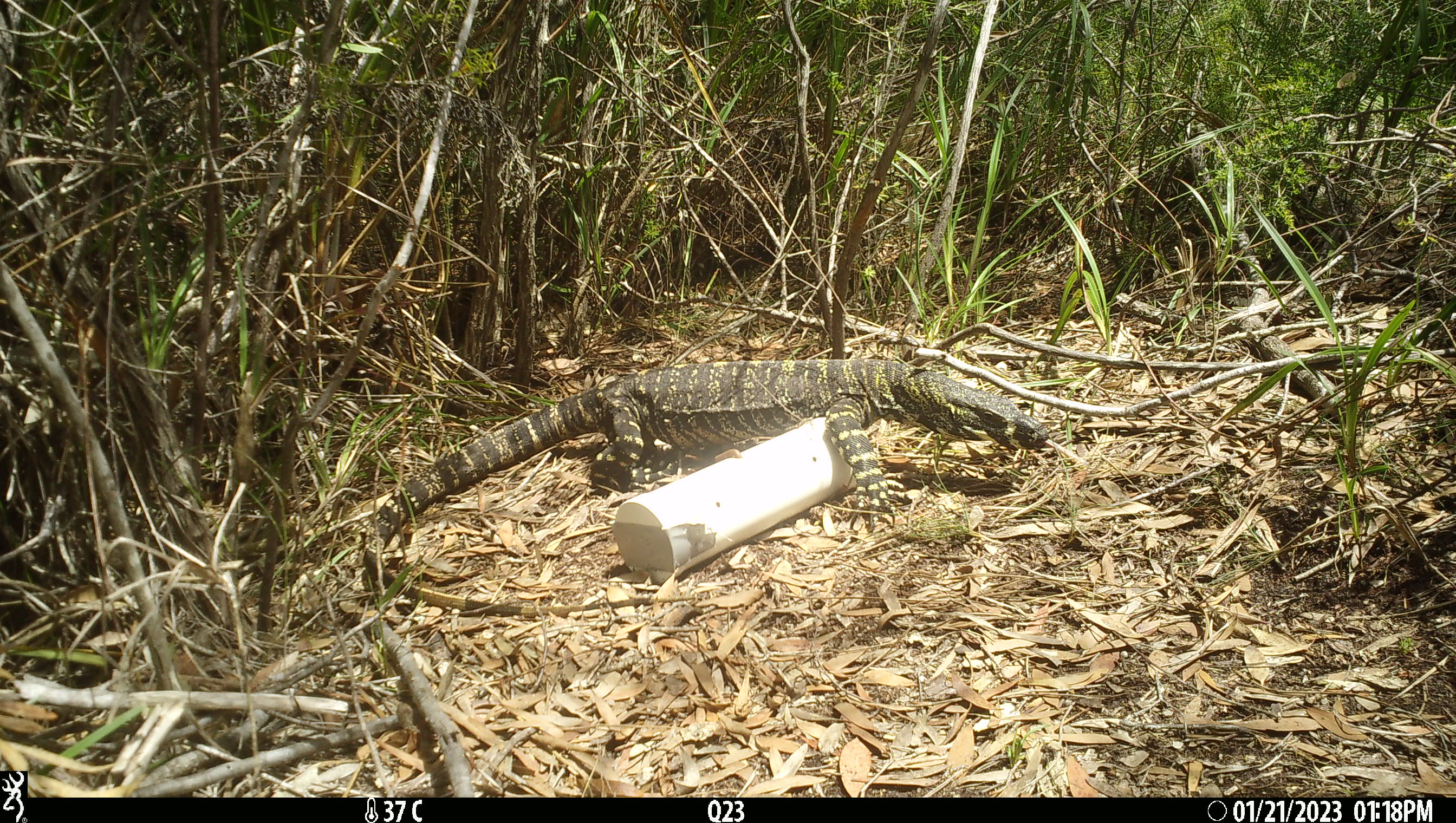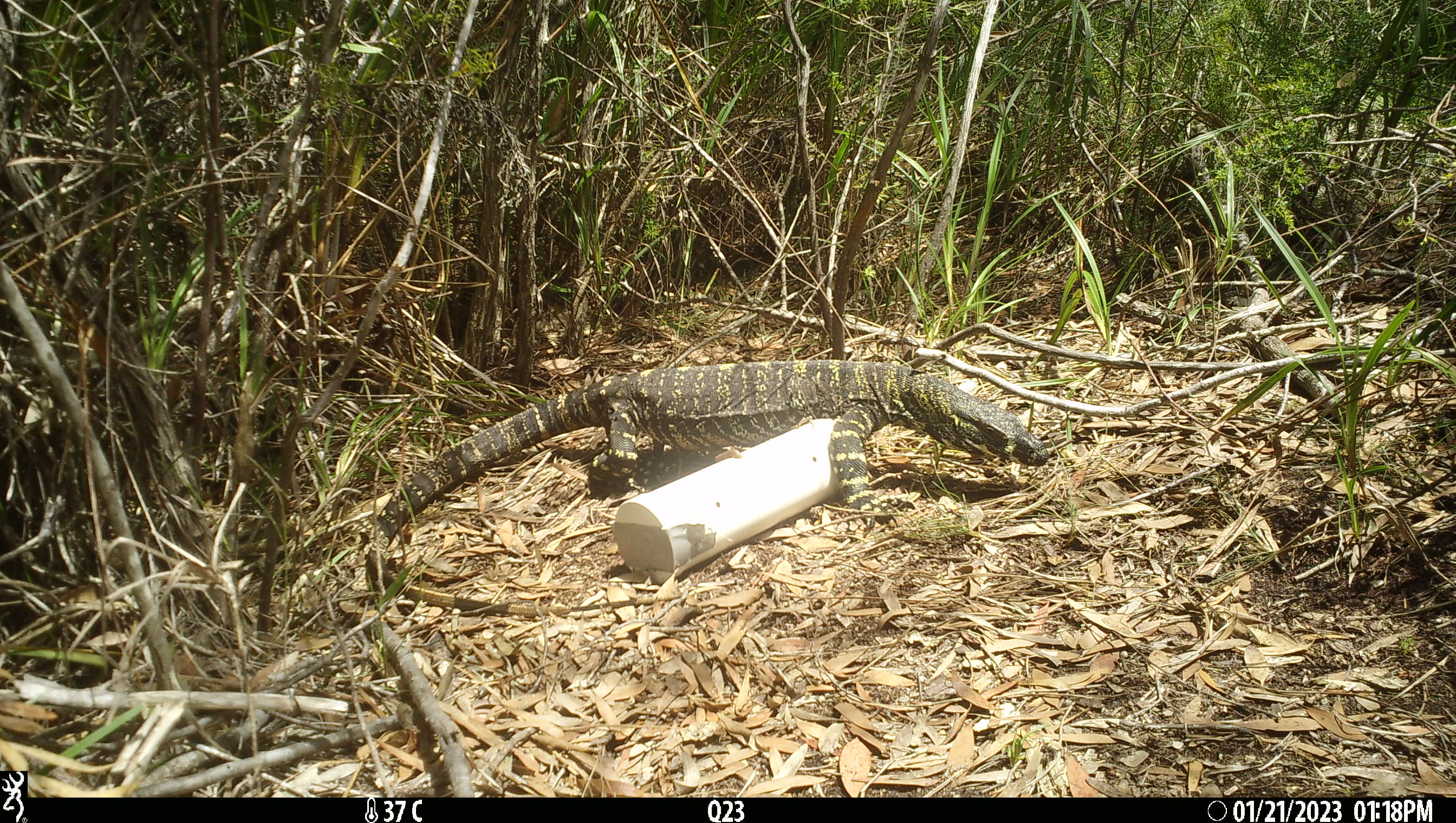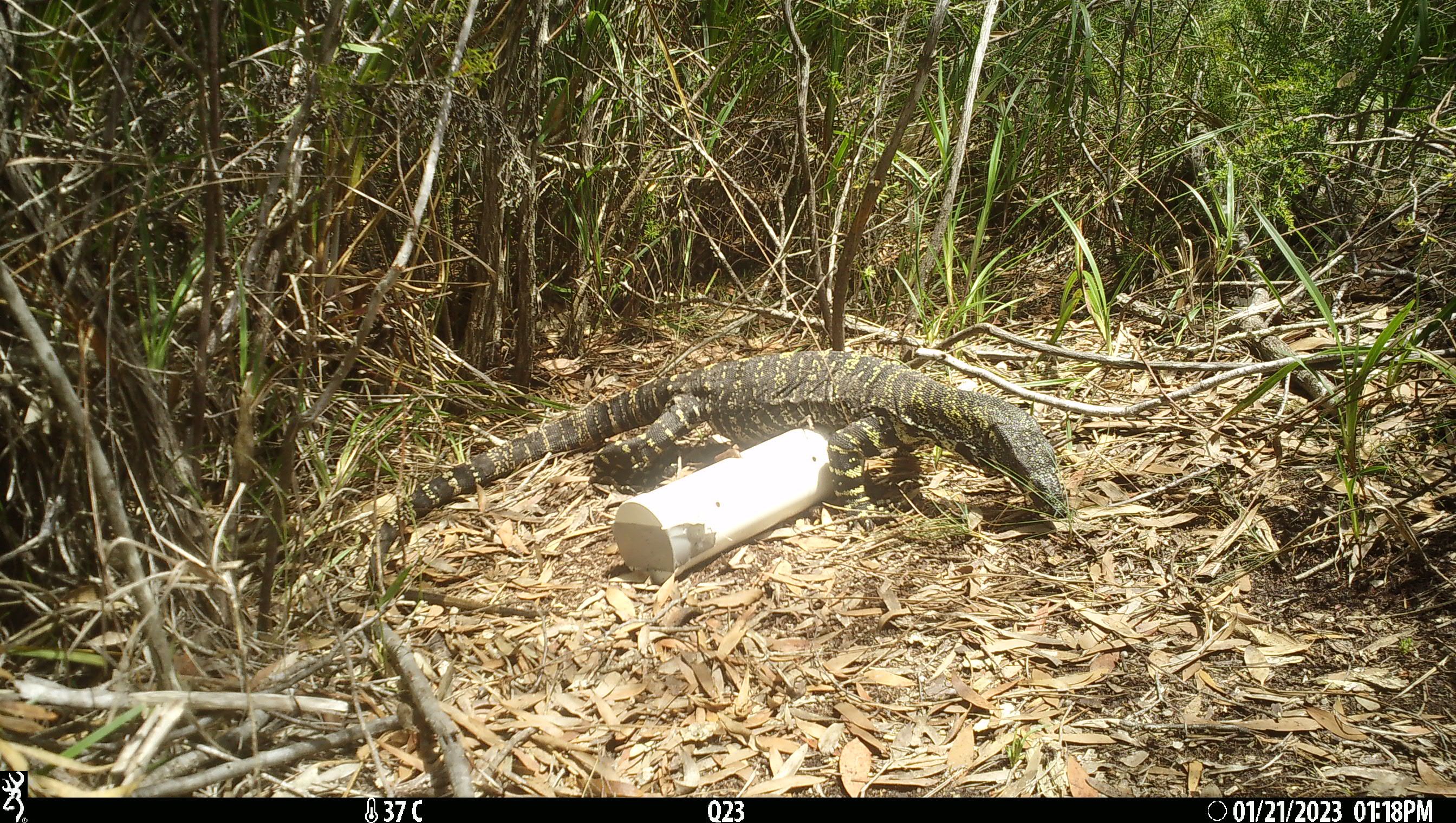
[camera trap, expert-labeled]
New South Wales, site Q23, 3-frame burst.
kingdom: Animalia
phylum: Chordata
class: Reptilia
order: Squamata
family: Varanidae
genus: Varanus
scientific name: Varanus varius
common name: lace monitor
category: goanna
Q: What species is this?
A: Goanna (lace monitor) (Varanus varius).